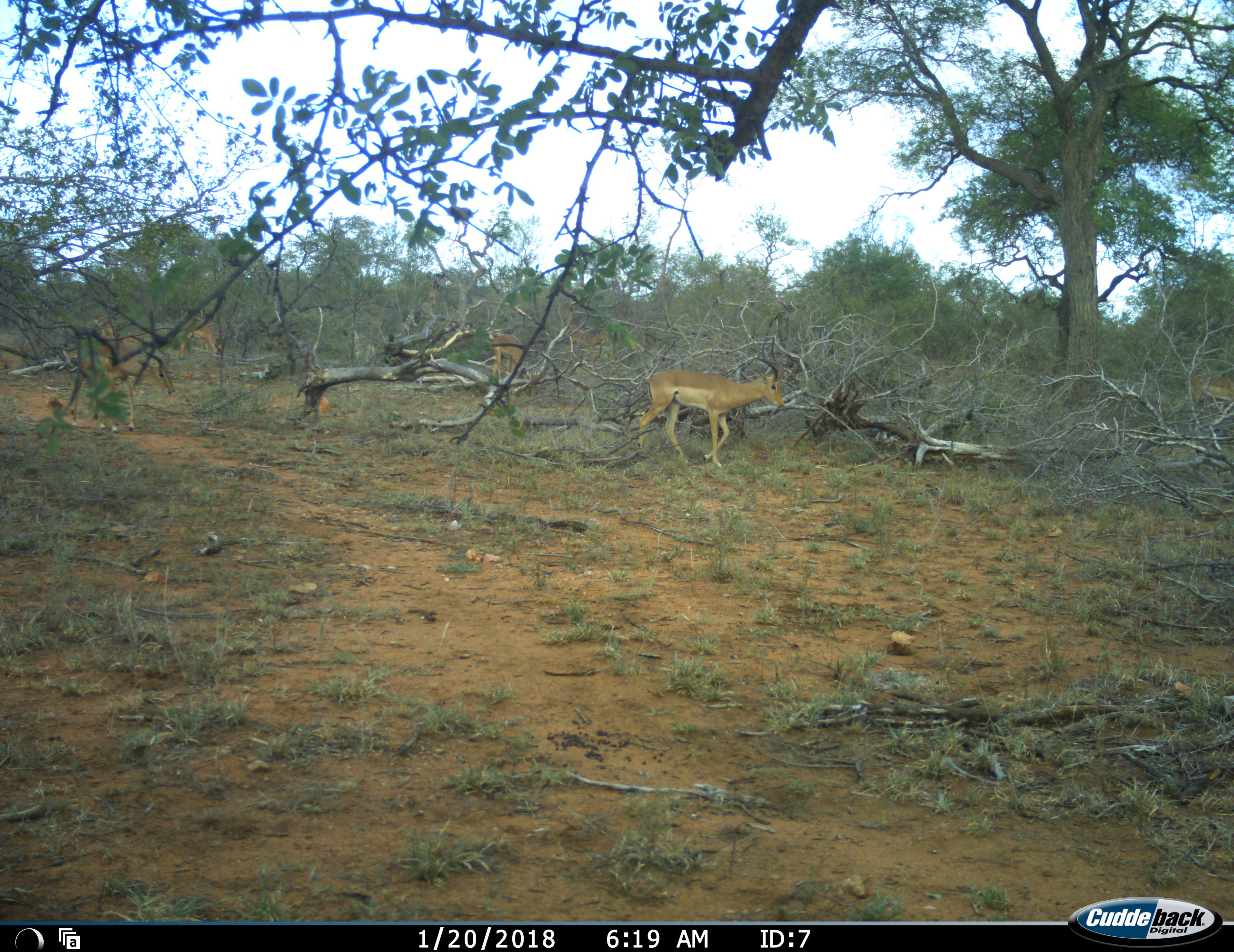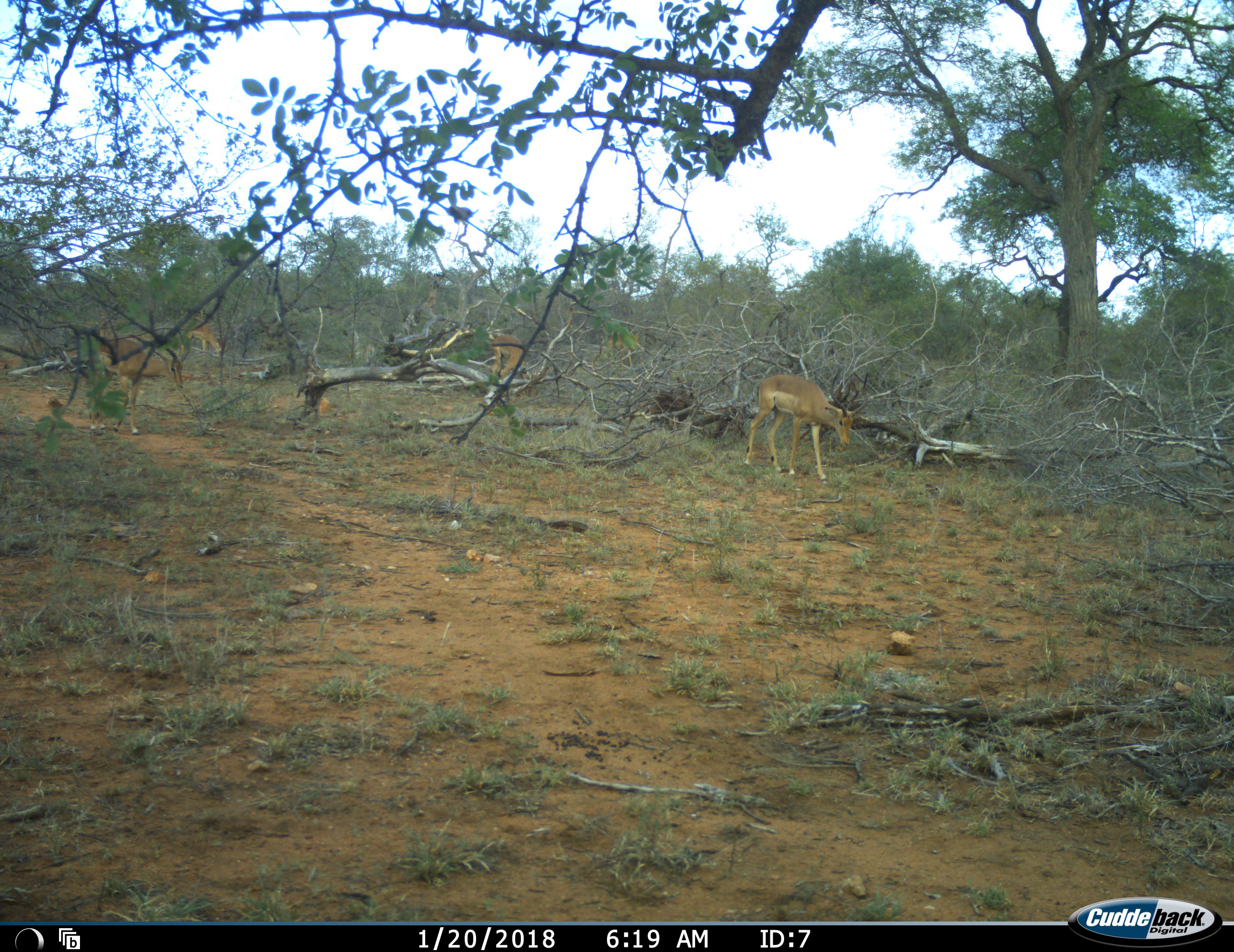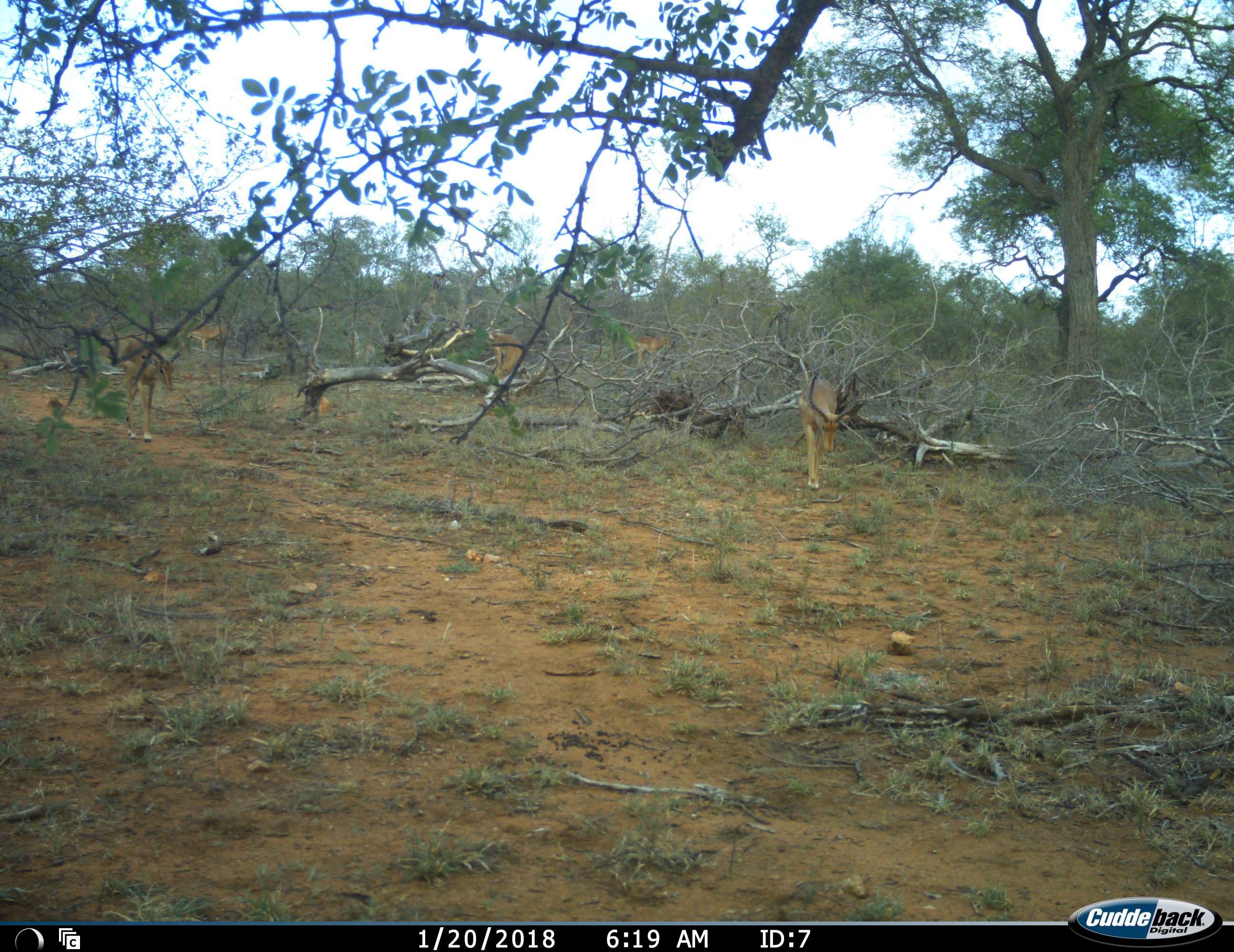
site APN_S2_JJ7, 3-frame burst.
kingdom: Animalia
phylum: Chordata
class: Mammalia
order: Artiodactyla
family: Bovidae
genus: Aepyceros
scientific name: Aepyceros melampus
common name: impala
Impala (Aepyceros melampus), count 5. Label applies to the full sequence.